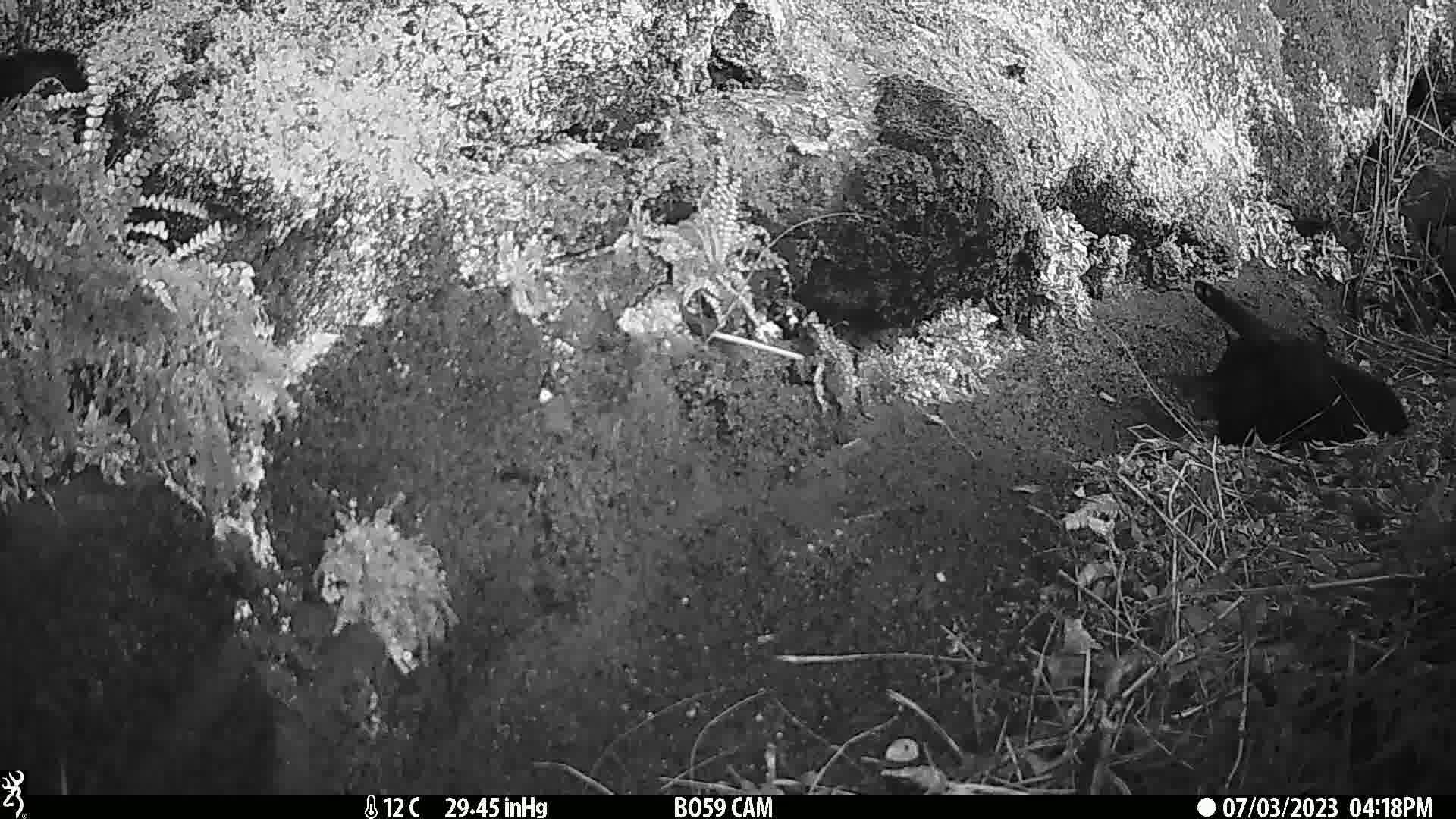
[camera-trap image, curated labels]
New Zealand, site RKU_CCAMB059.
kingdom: Animalia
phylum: Chordata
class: Mammalia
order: Carnivora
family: Felidae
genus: Felis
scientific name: Felis catus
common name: domestic cat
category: cat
Cat (domestic cat) (Felis catus).